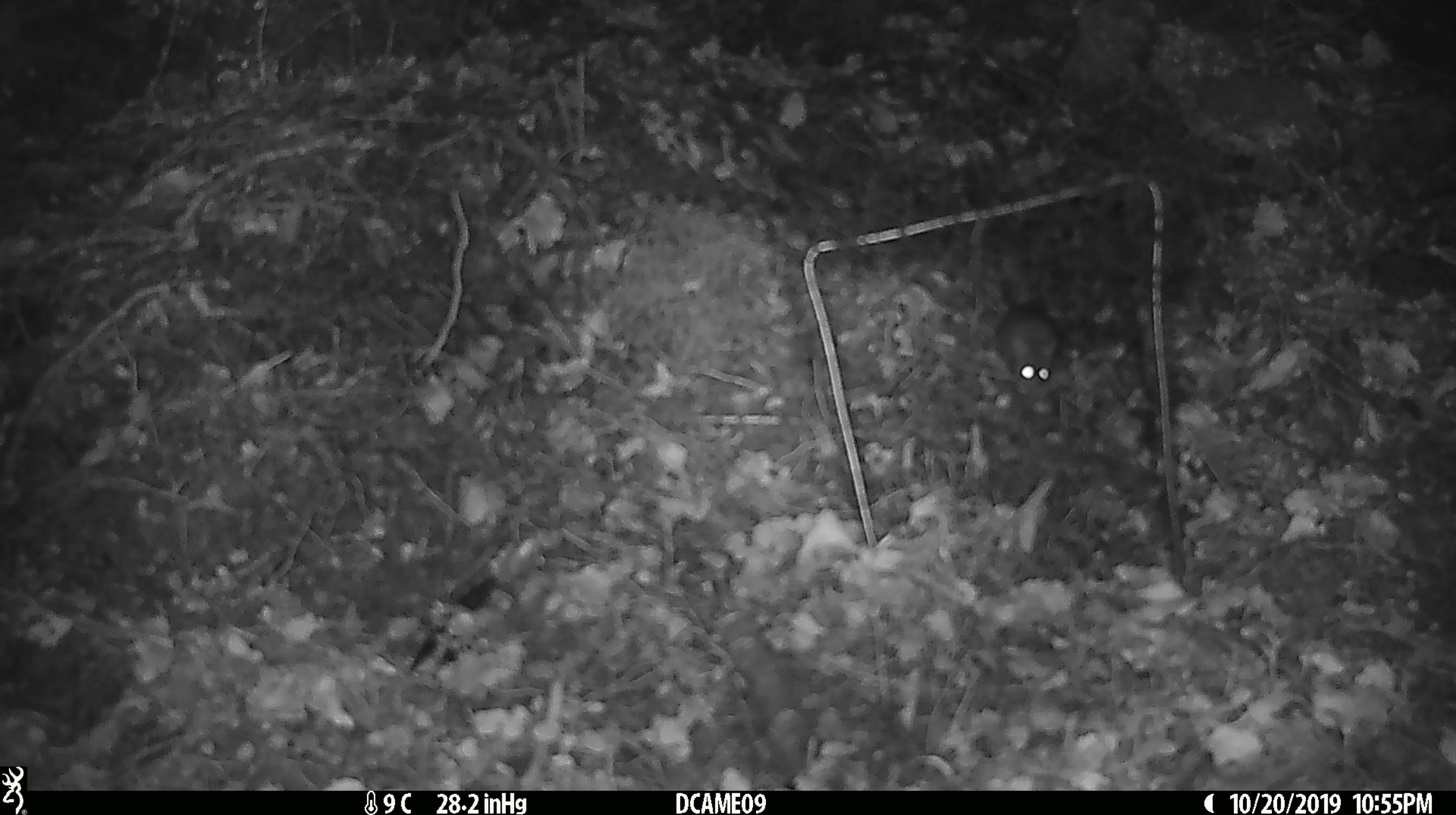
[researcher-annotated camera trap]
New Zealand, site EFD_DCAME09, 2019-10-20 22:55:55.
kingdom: Animalia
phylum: Chordata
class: Mammalia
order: Rodentia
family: Muridae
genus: Mus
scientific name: Mus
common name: mouse